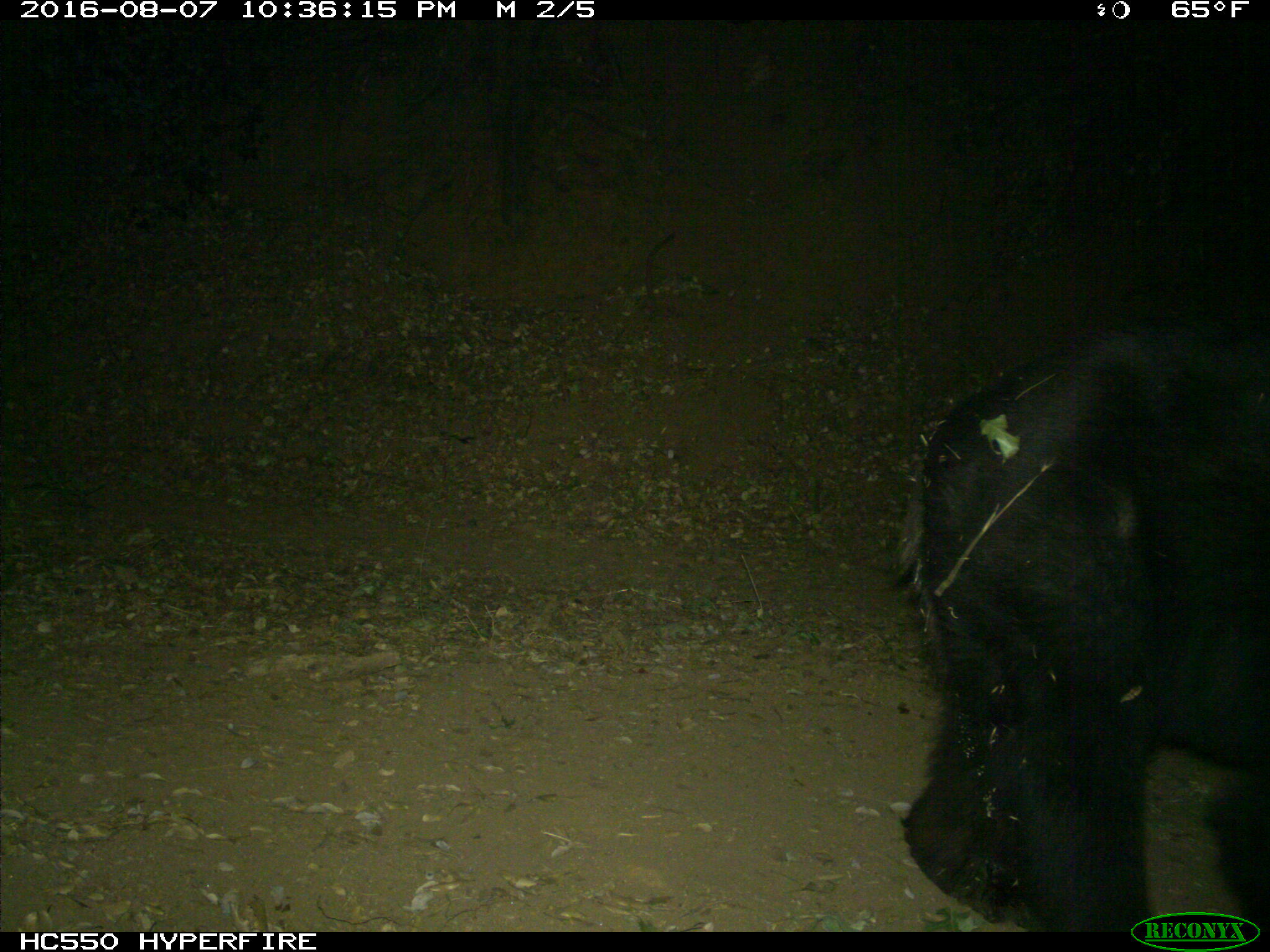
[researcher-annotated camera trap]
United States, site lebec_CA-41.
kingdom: Animalia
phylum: Chordata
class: Mammalia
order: Carnivora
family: Ursidae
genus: Ursus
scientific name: Ursus americanus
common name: american black bear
Ursus americanus (american black bear).